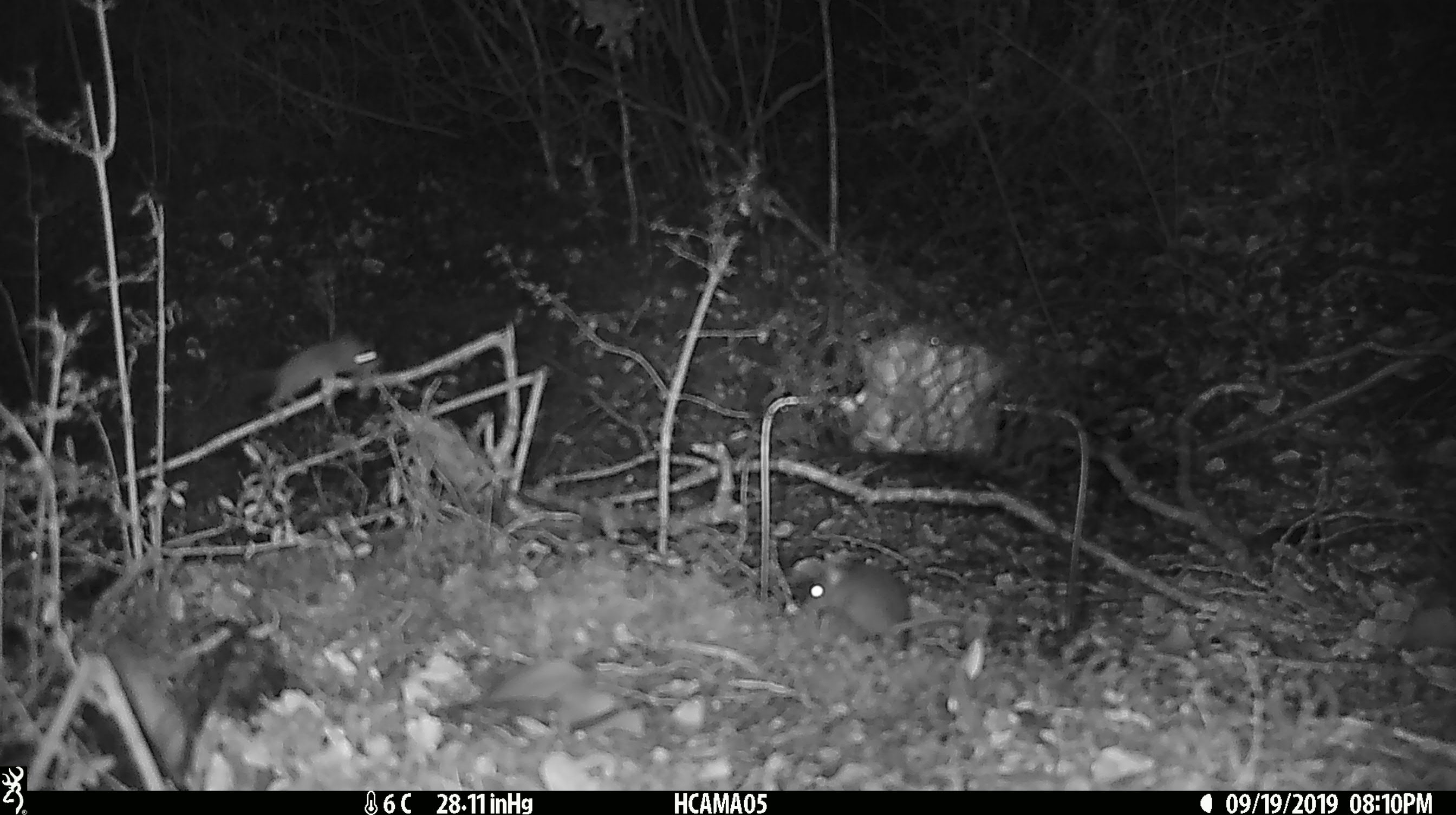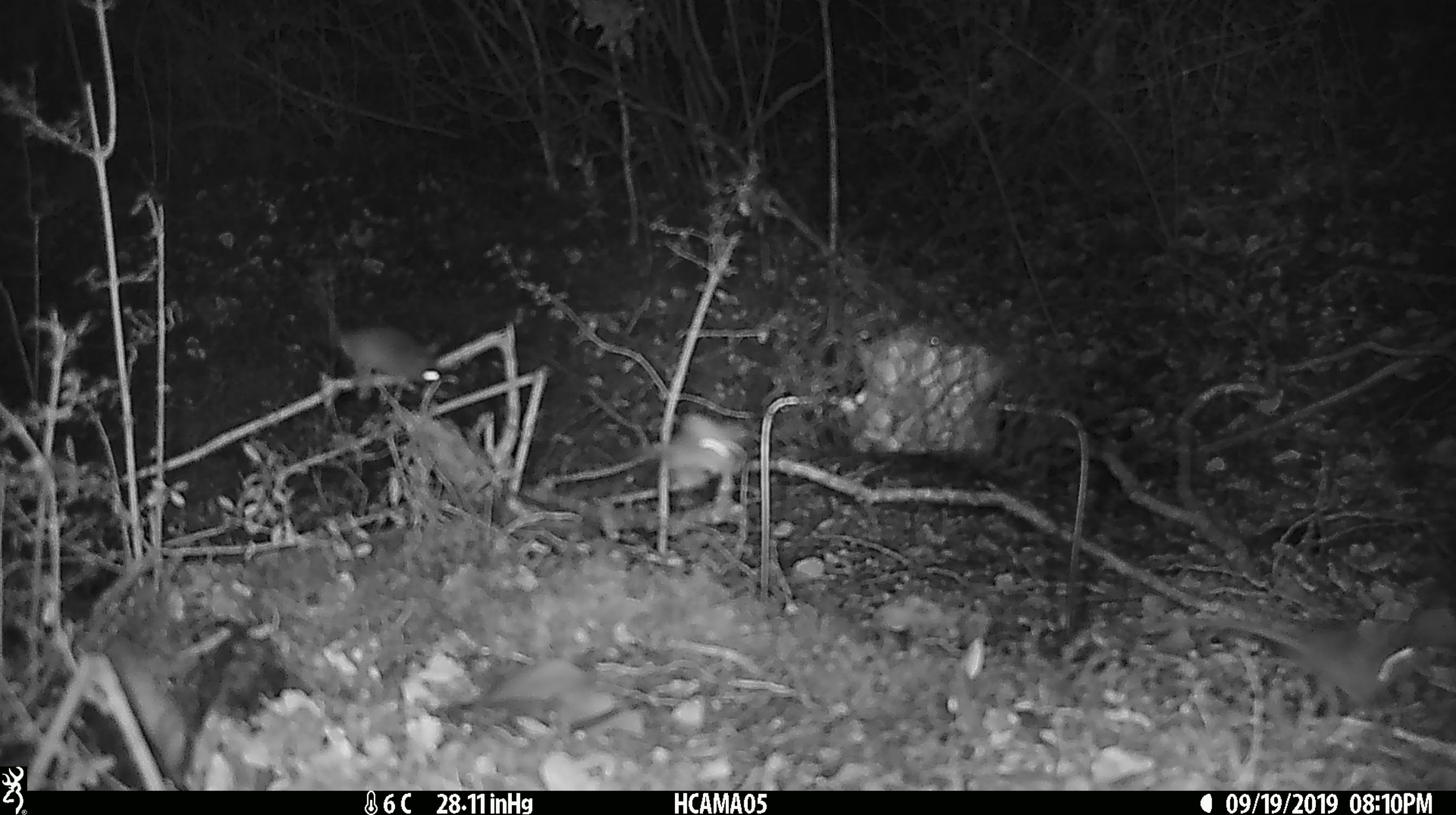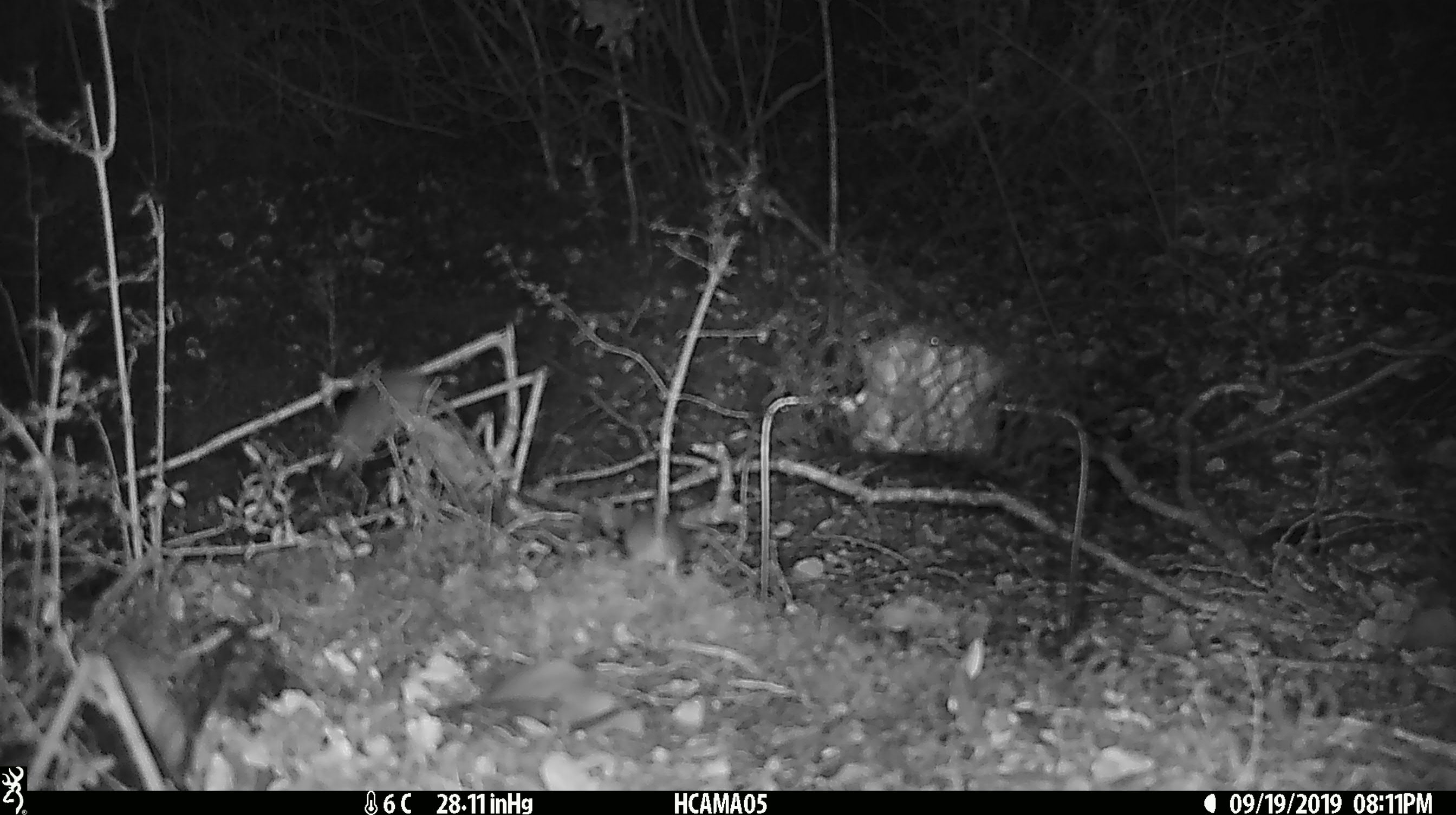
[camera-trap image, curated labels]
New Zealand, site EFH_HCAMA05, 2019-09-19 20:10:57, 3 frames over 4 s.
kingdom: Animalia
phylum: Chordata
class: Mammalia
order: Rodentia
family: Muridae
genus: Mus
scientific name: Mus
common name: mouse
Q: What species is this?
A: Mouse (Mus).